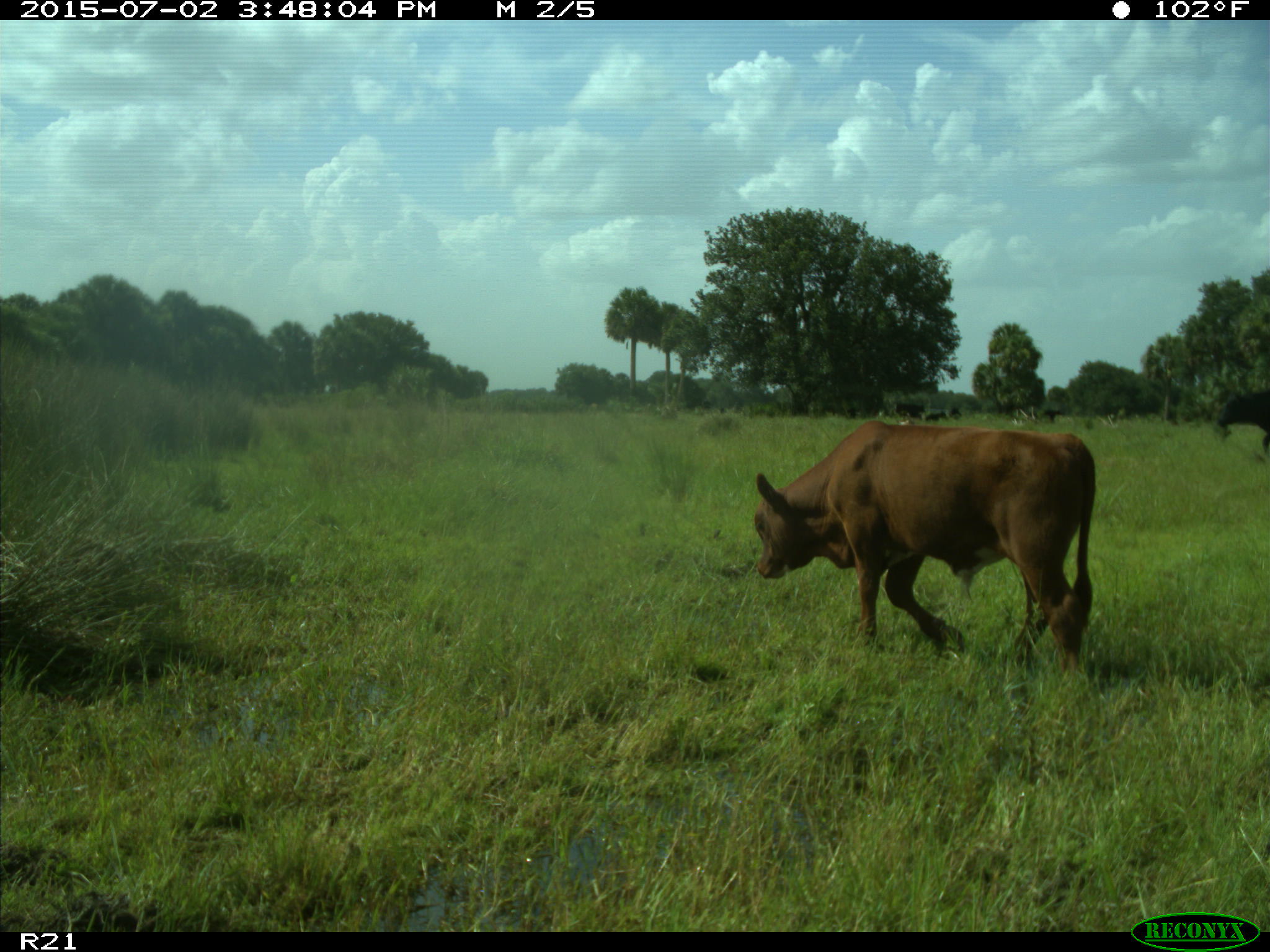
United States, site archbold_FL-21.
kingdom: Animalia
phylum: Chordata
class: Mammalia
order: Artiodactyla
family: Bovidae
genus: Bos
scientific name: Bos taurus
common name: domestic cow